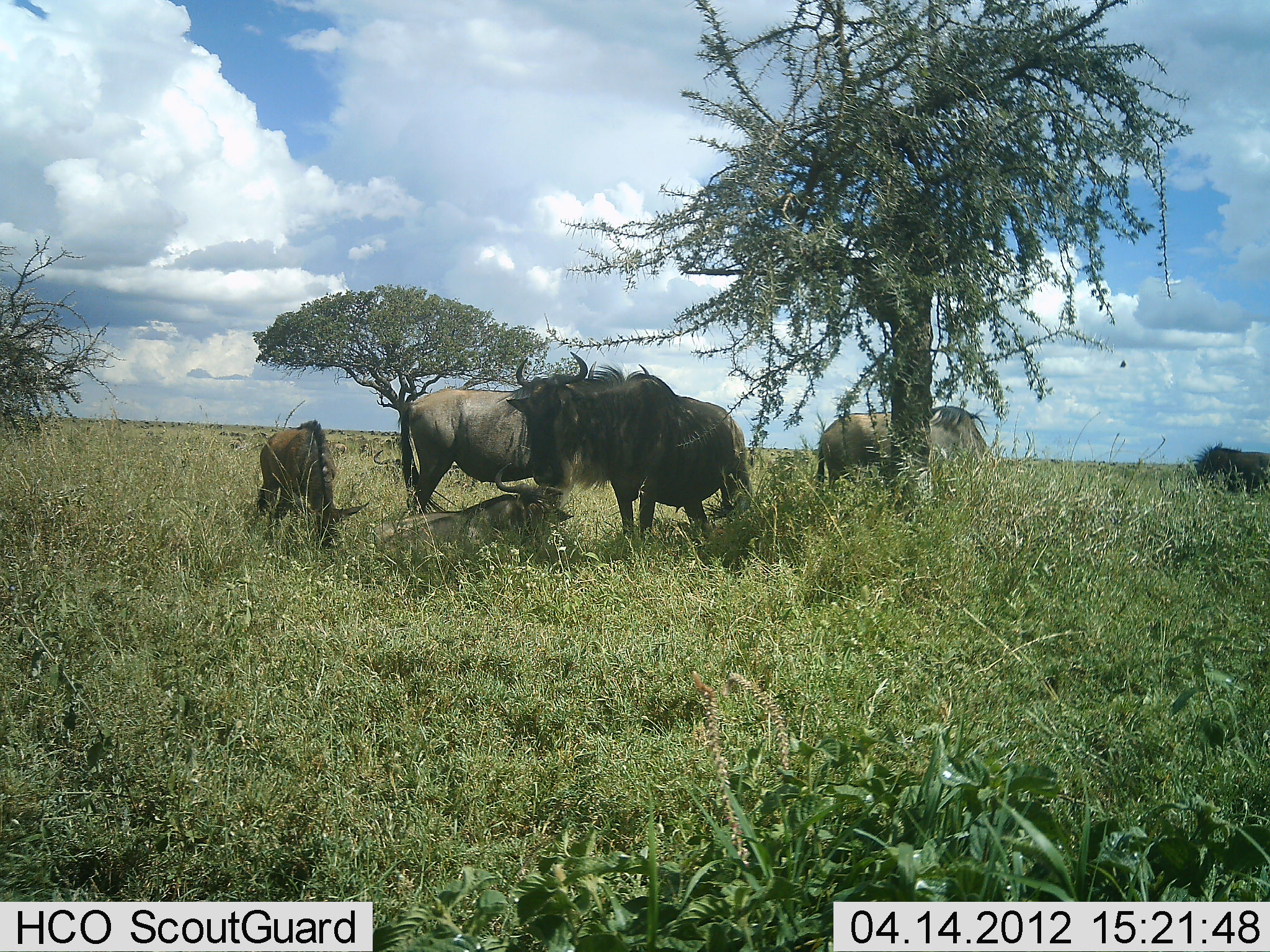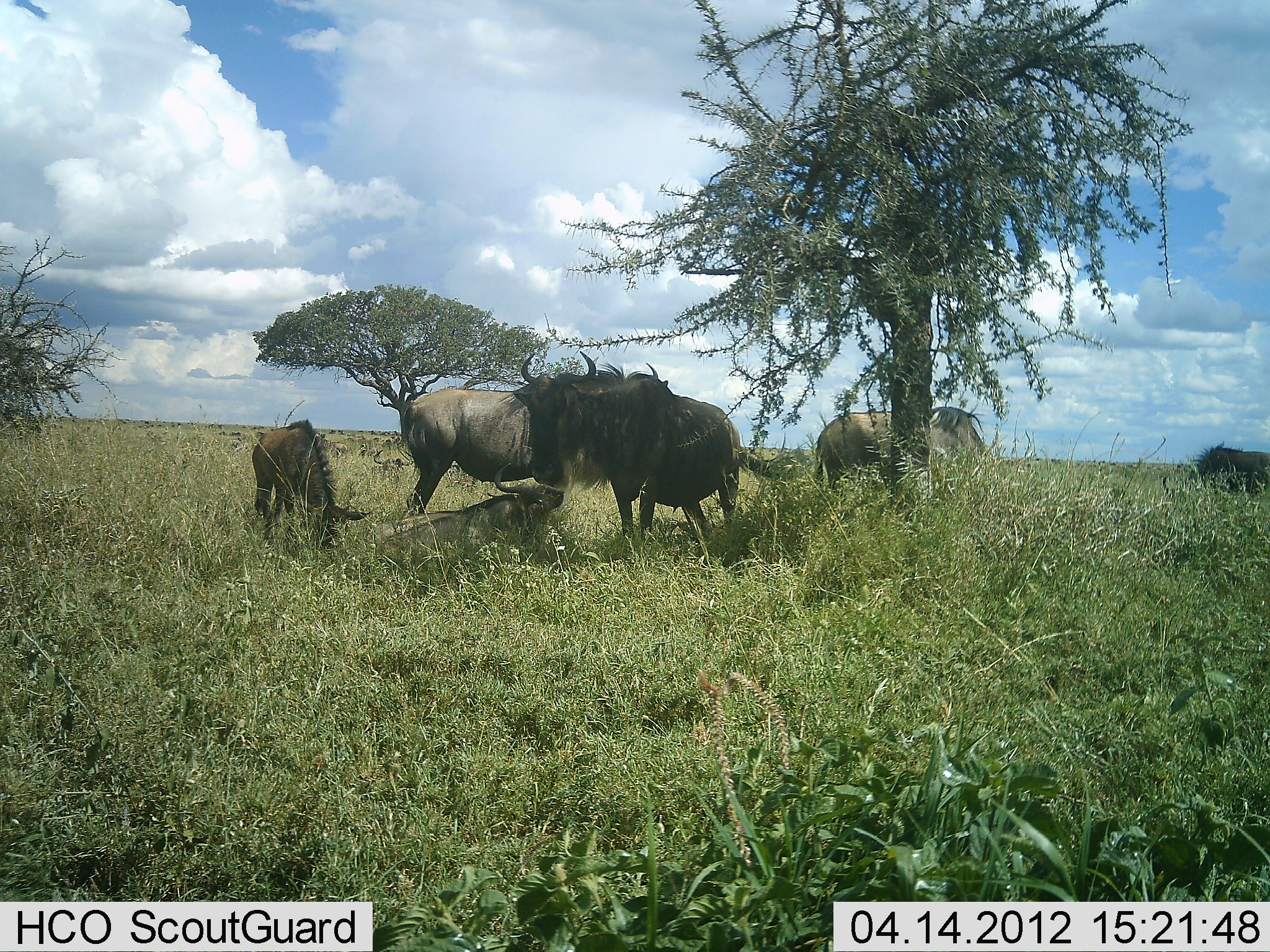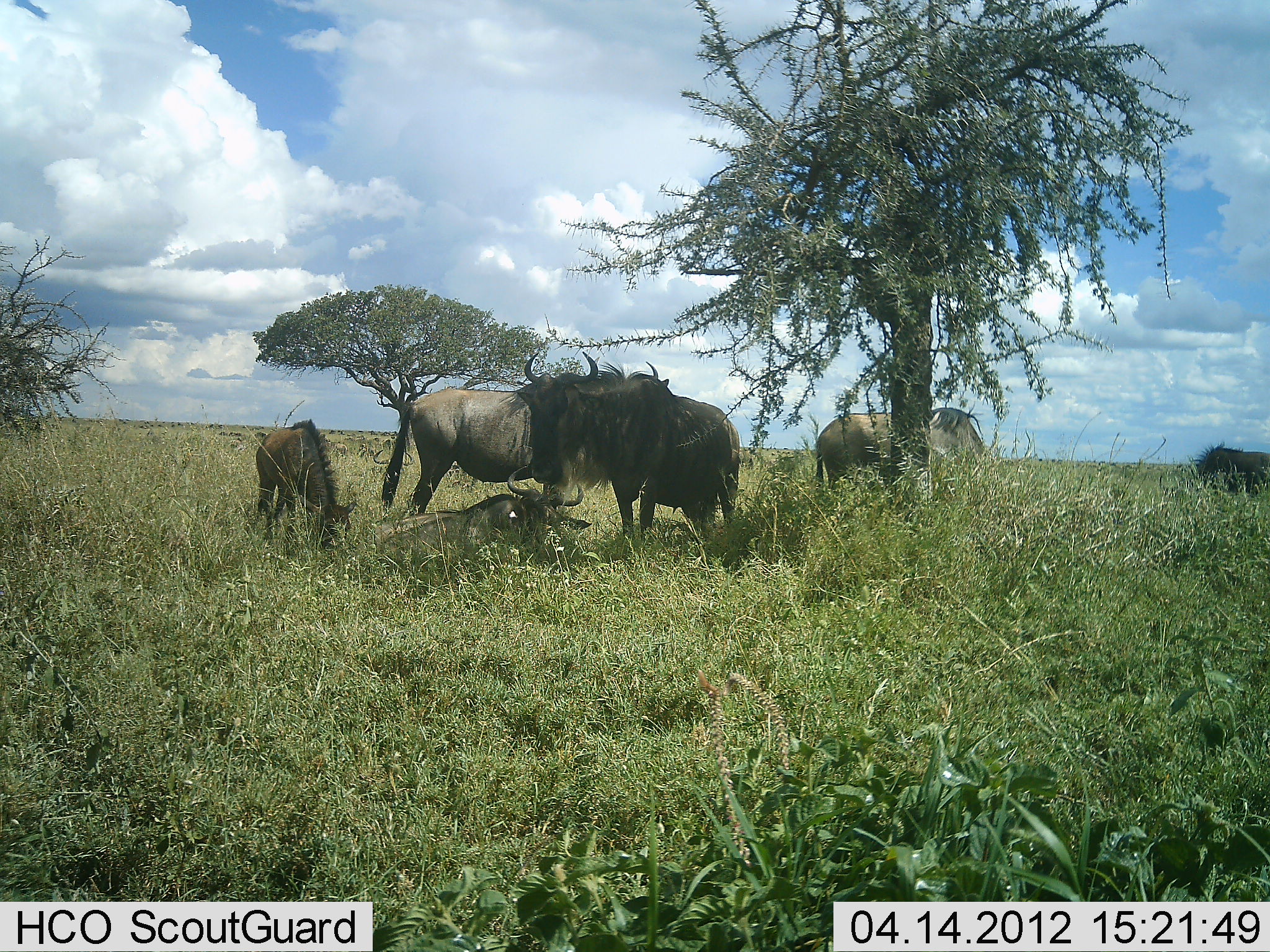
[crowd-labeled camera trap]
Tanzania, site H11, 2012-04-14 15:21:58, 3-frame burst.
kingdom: Animalia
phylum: Chordata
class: Mammalia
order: Artiodactyla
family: Bovidae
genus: Connochaetes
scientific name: Connochaetes taurinus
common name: blue wildebeest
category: wildebeest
Wildebeest (blue wildebeest) (Connochaetes taurinus), count 6. Behavior (volunteer vote fractions): standing 81%, resting 86%, moving 0%, interacting 19%. Young present (vote fraction): 52%. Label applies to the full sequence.